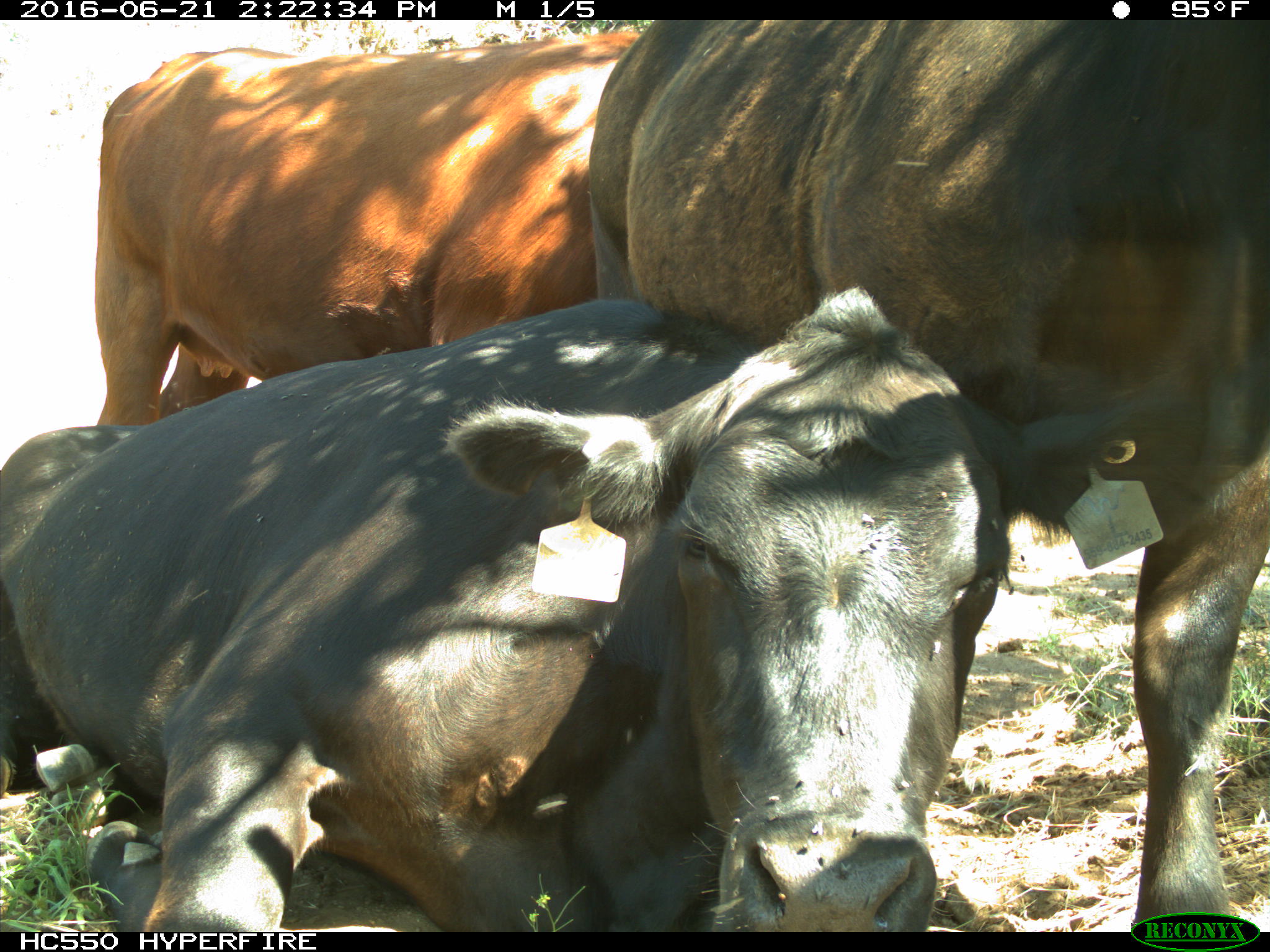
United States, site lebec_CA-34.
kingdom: Animalia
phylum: Chordata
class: Mammalia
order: Artiodactyla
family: Bovidae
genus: Bos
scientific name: Bos taurus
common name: domestic cow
Bos taurus (domestic cow).